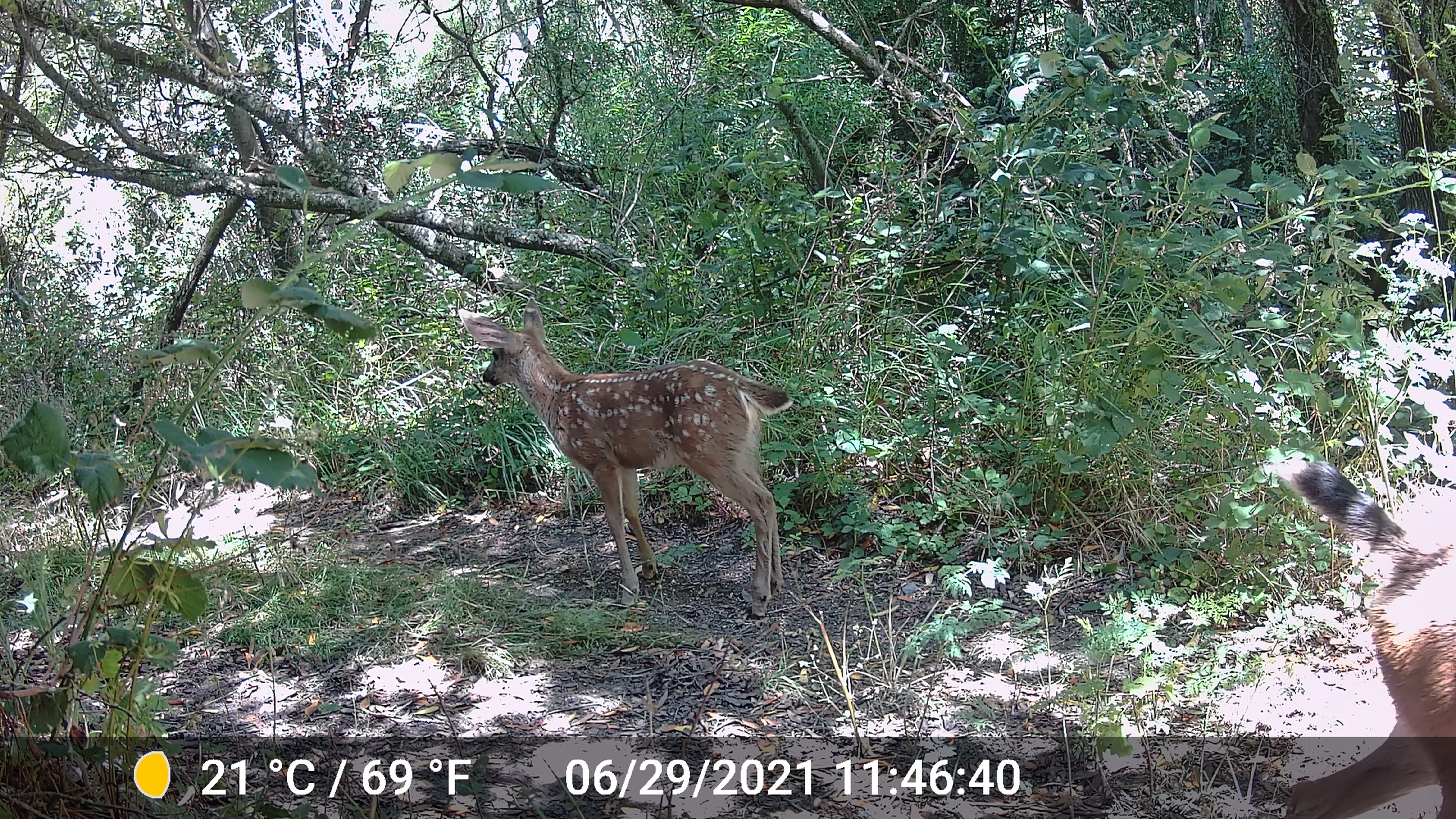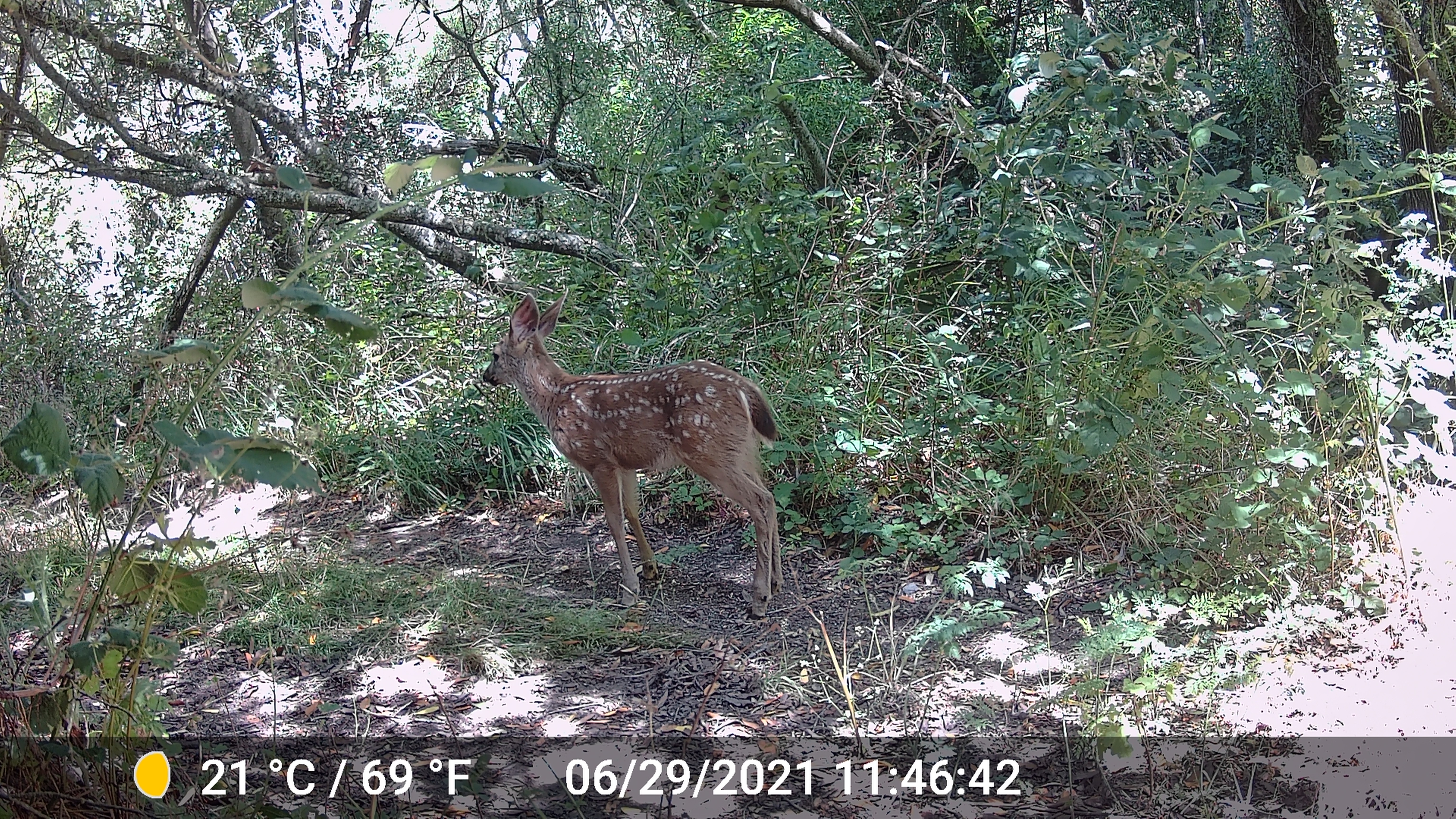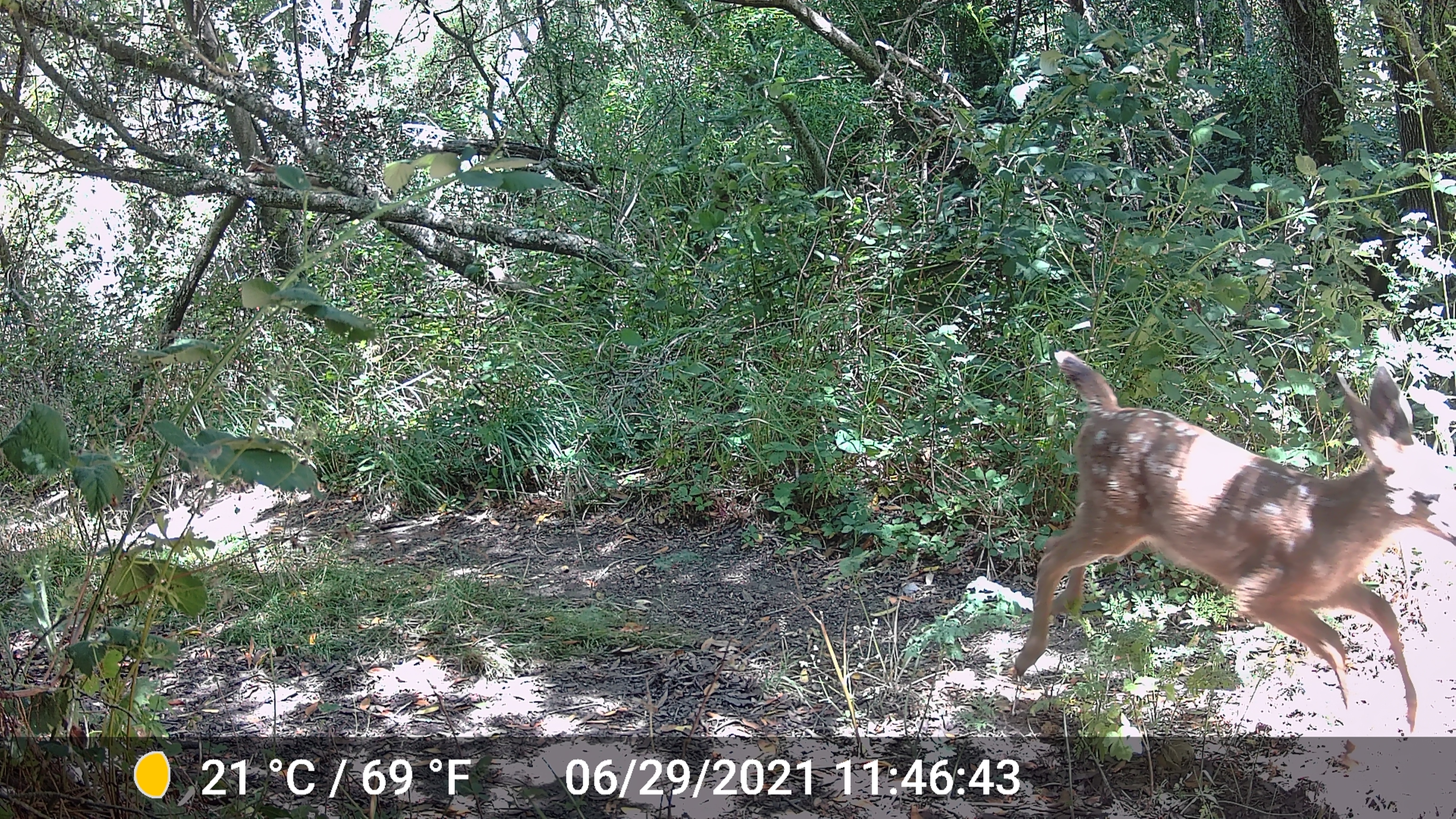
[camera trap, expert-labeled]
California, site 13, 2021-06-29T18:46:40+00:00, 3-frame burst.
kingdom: Animalia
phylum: Chordata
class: Mammalia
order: Artiodactyla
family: Cervidae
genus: Odocoileus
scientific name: Odocoileus hemionus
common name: mule deer